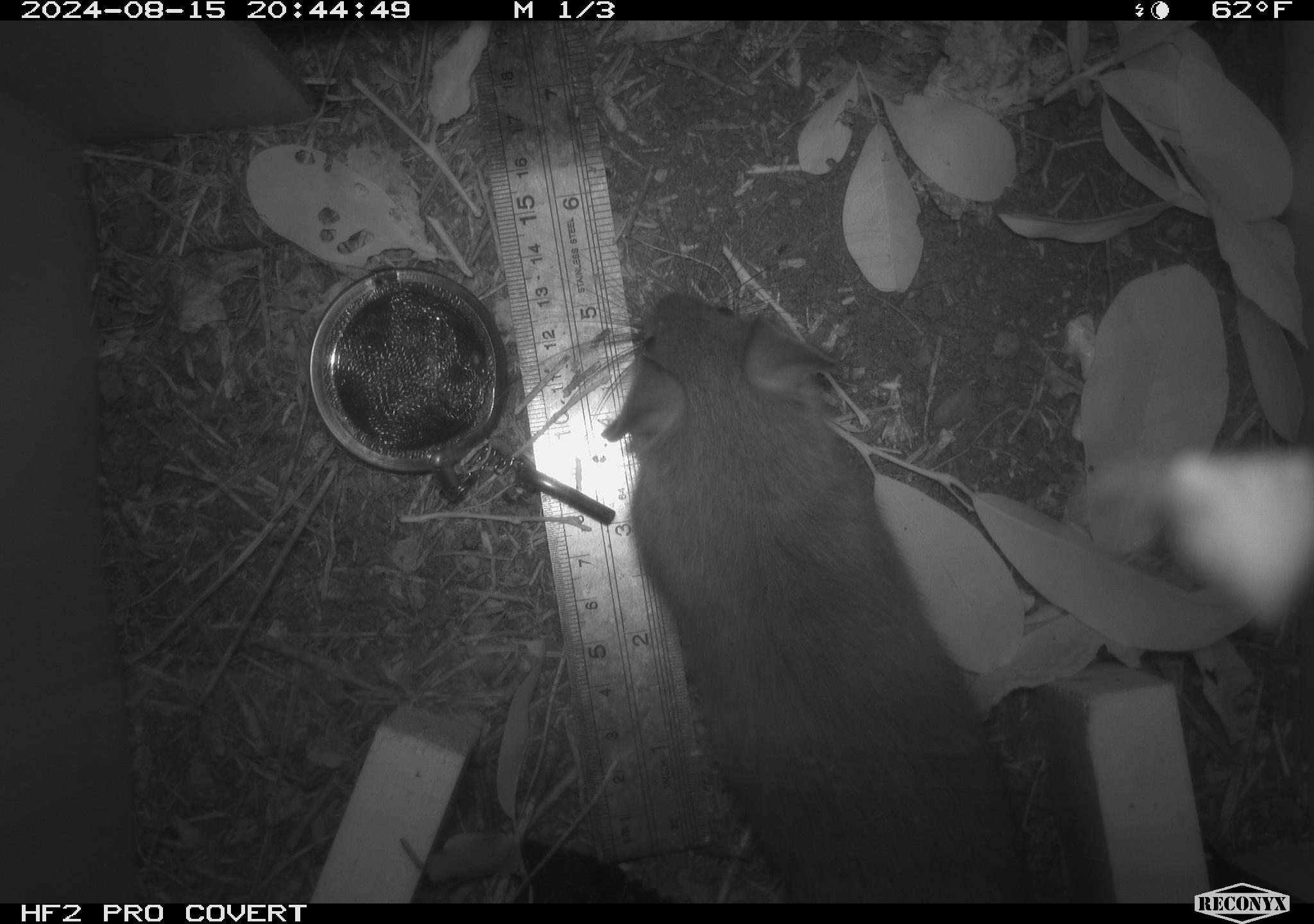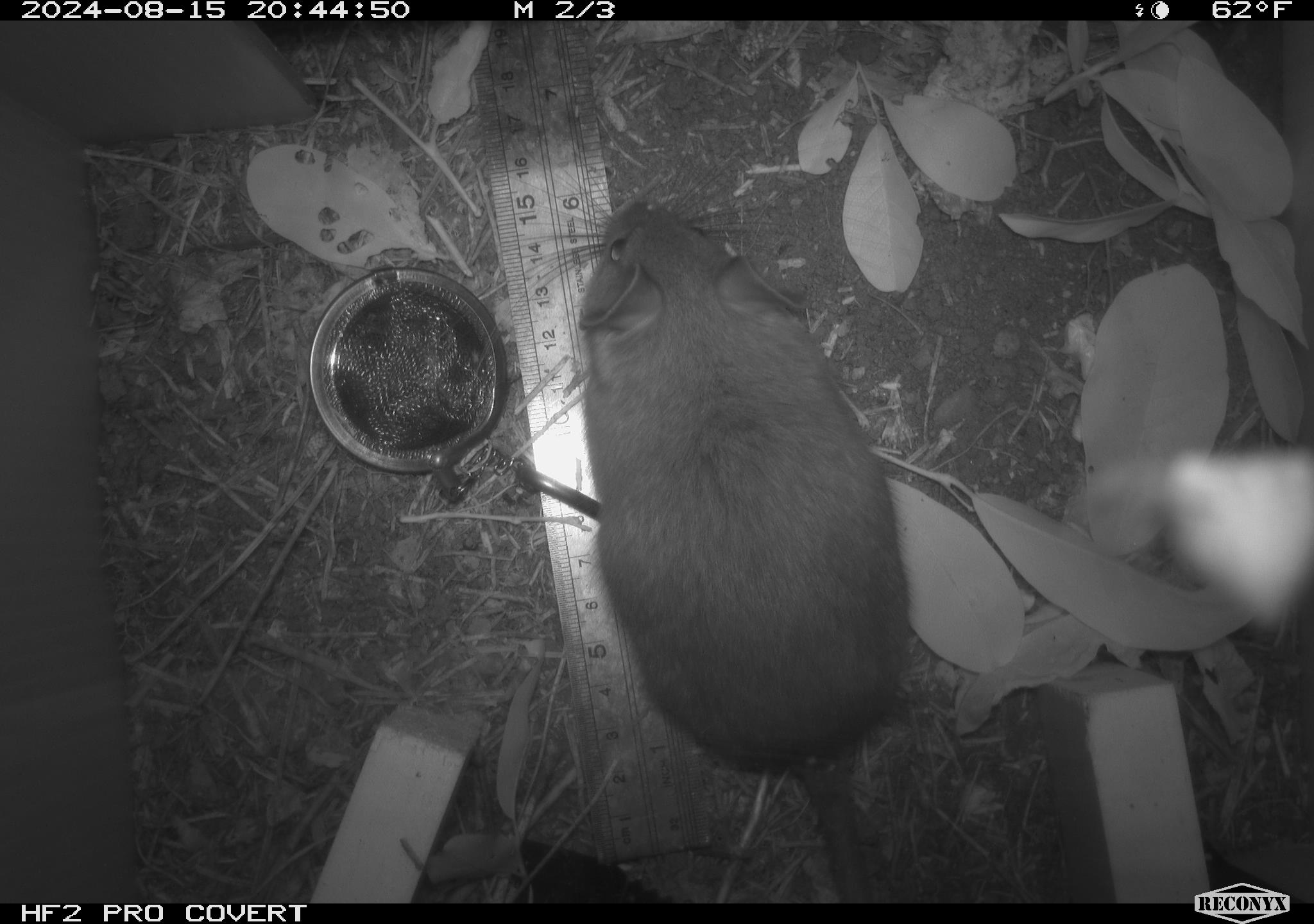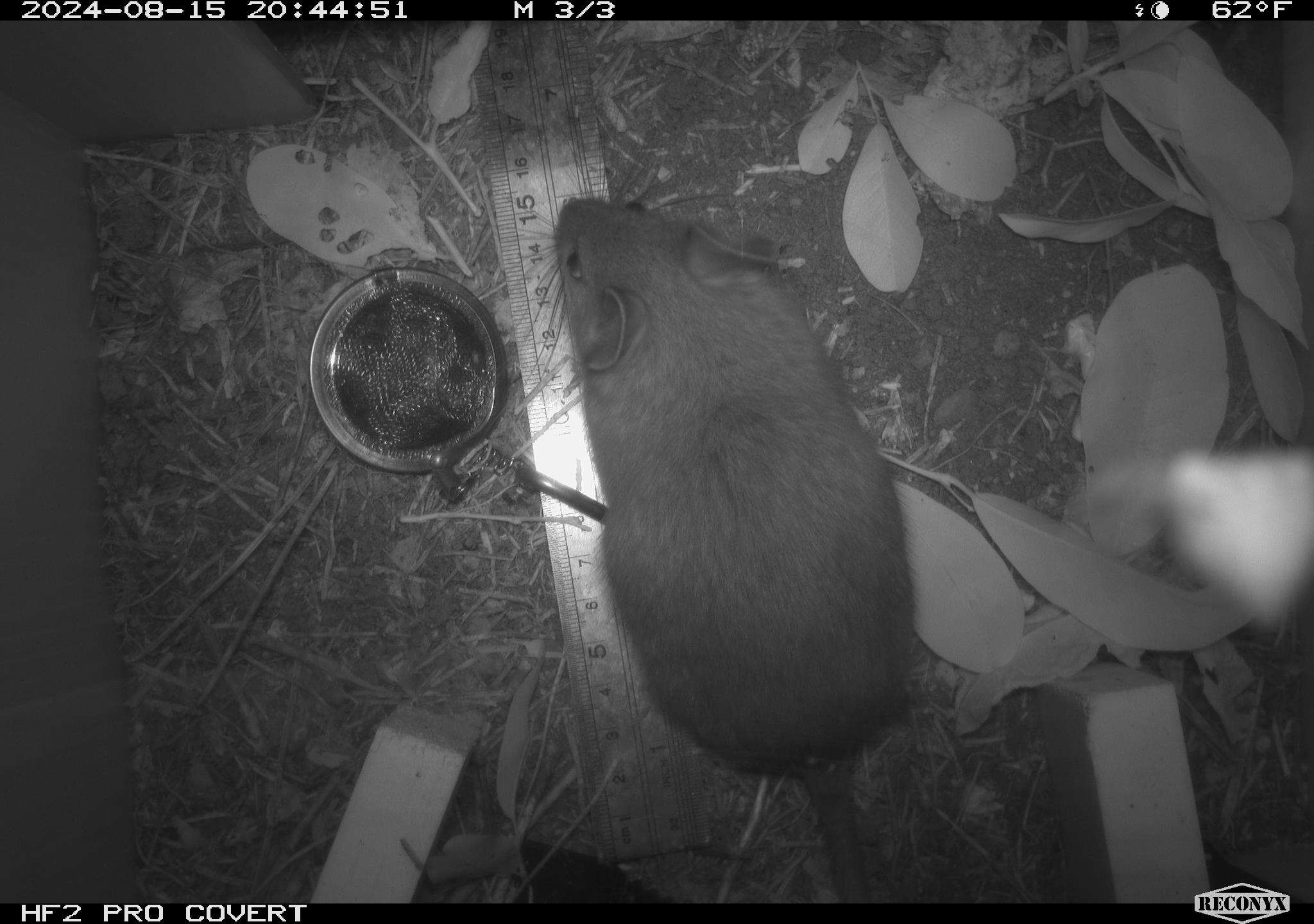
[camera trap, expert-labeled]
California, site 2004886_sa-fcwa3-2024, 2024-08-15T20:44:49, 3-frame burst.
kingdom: Animalia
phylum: Chordata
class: Mammalia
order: Rodentia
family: Cricetidae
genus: Neotoma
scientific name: Neotoma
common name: pack rat or woodrat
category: neotoma species